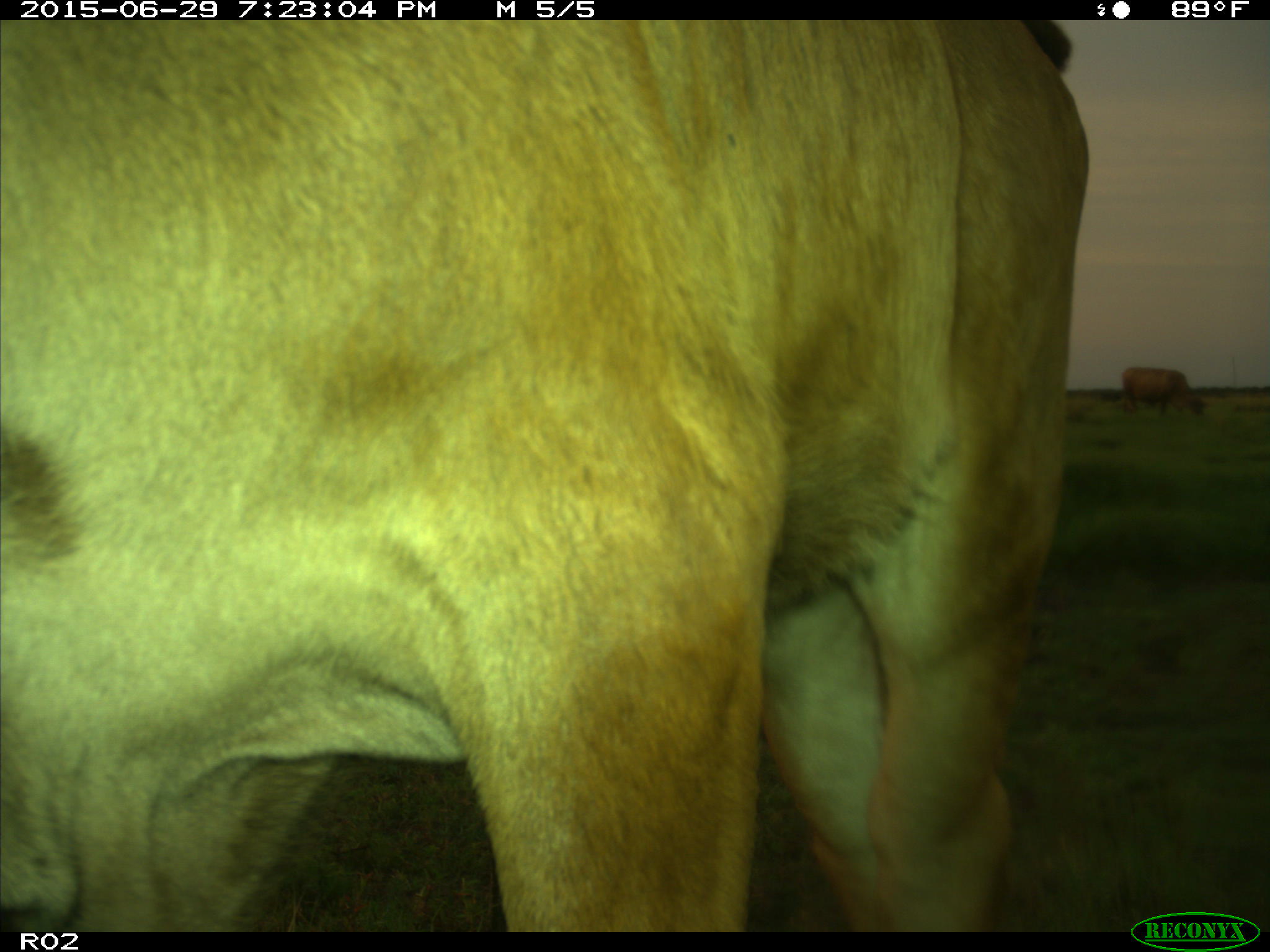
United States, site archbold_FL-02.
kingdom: Animalia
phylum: Chordata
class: Mammalia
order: Artiodactyla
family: Bovidae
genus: Bos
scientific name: Bos taurus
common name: domestic cow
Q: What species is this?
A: Bos taurus (domestic cow).